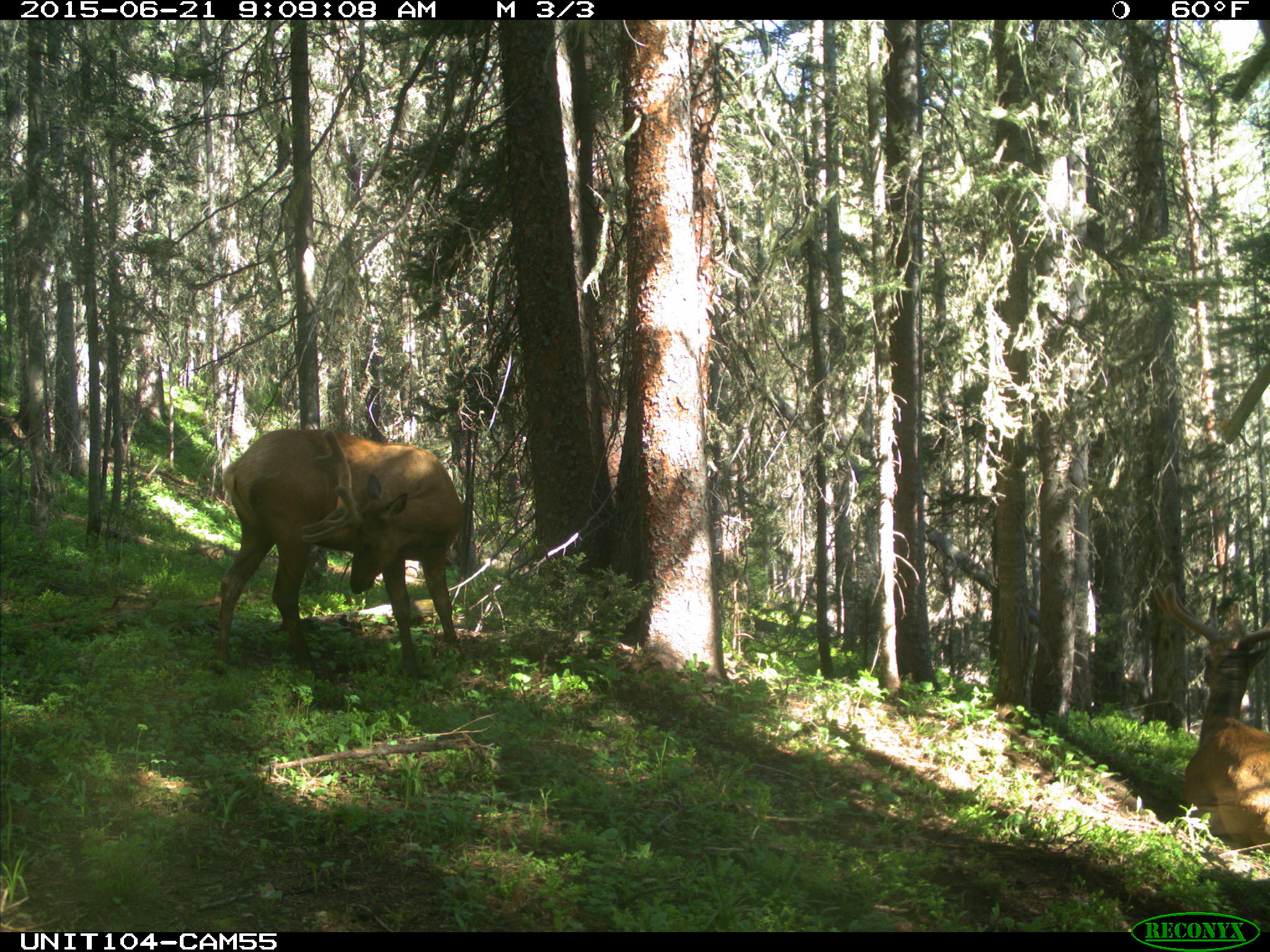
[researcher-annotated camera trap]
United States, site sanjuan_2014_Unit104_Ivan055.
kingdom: Animalia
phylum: Chordata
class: Mammalia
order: Artiodactyla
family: Cervidae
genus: Cervus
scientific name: Cervus elaphus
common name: red deer